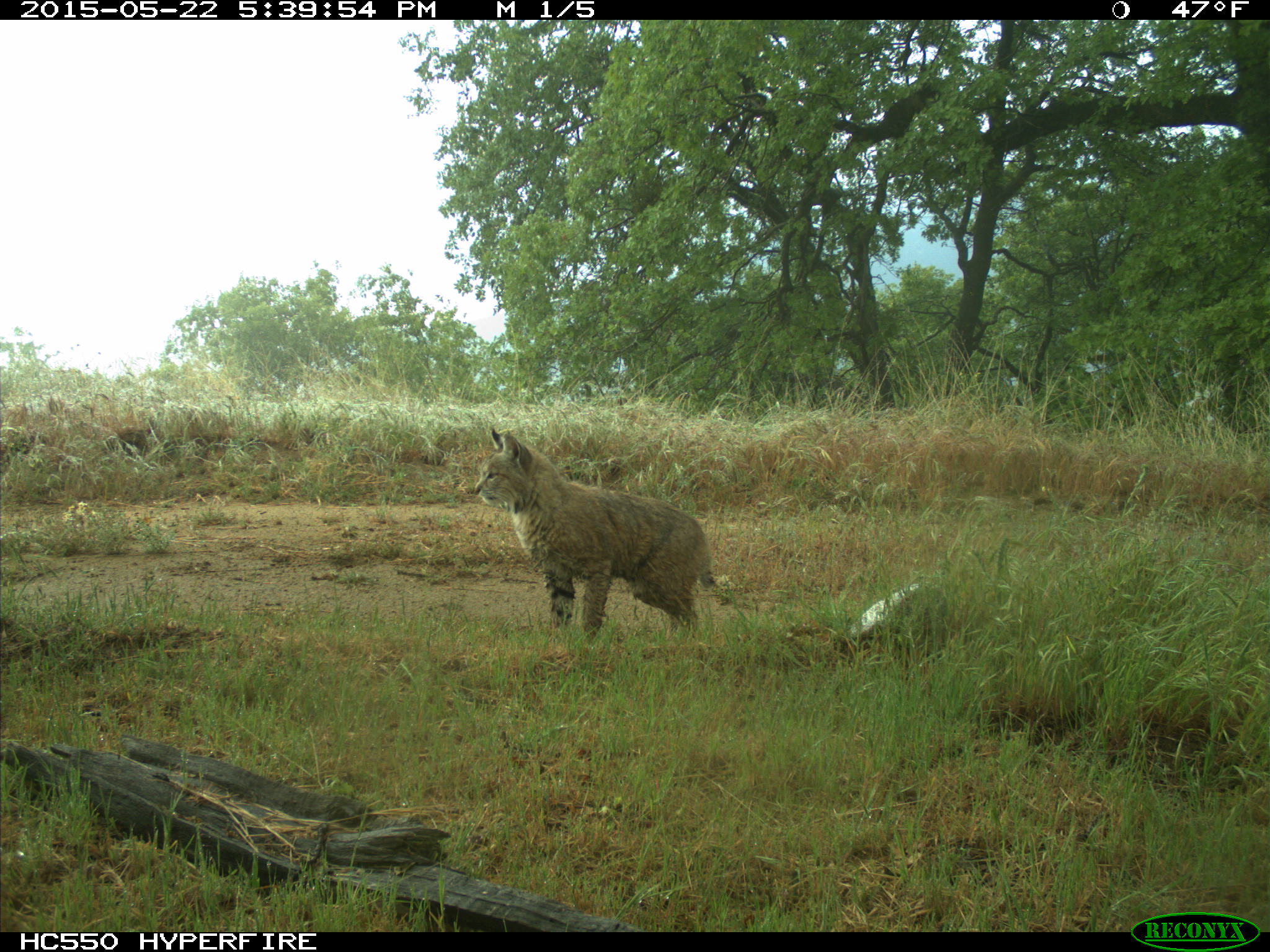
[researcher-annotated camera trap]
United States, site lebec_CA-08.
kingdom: Animalia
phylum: Chordata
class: Mammalia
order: Carnivora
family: Felidae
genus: Lynx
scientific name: Lynx rufus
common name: bobcat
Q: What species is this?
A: Lynx rufus (bobcat).